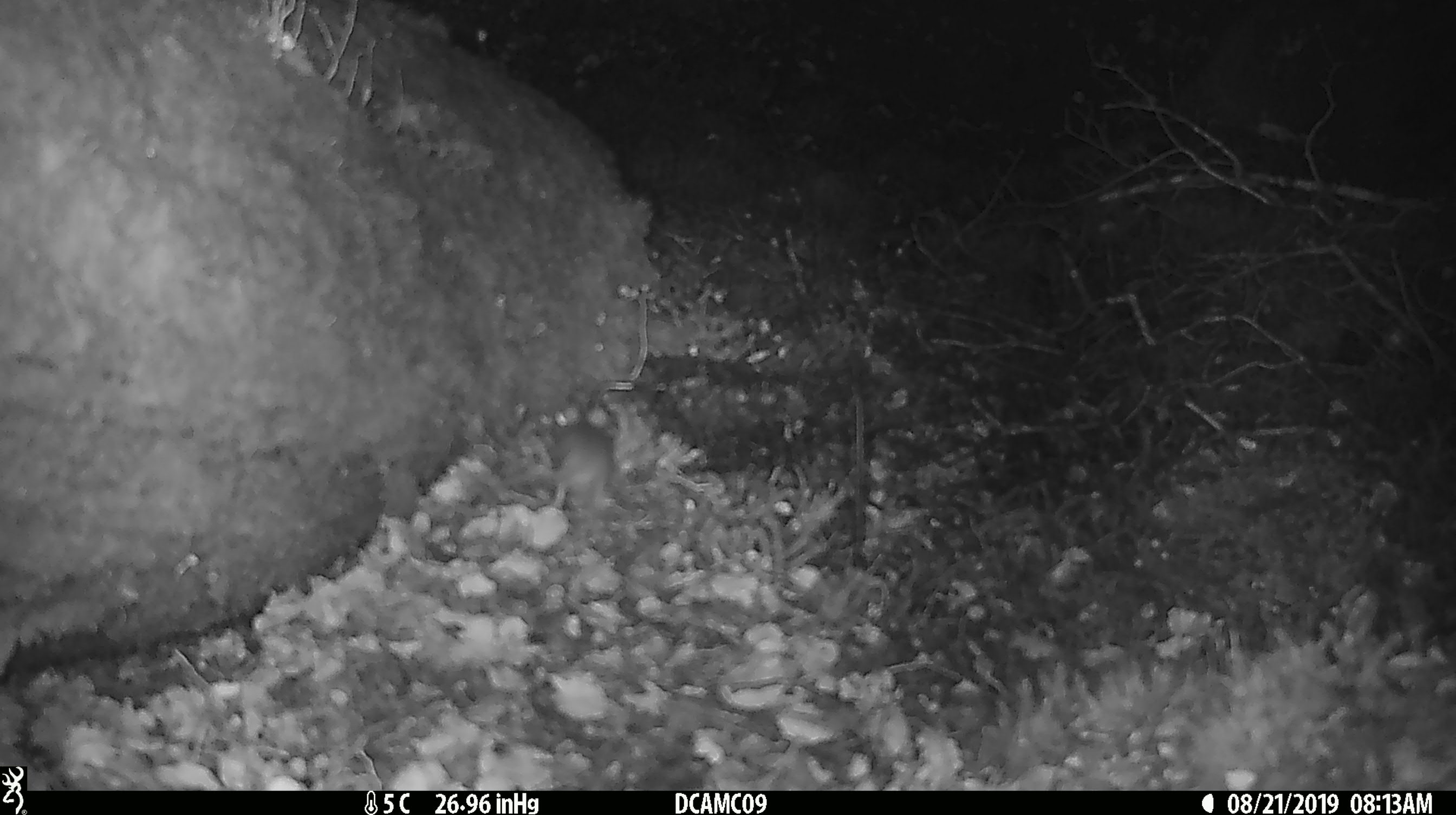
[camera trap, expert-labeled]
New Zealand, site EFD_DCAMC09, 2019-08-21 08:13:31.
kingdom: Animalia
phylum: Chordata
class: Mammalia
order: Rodentia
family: Muridae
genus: Mus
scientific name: Mus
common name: mouse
Mouse (Mus).